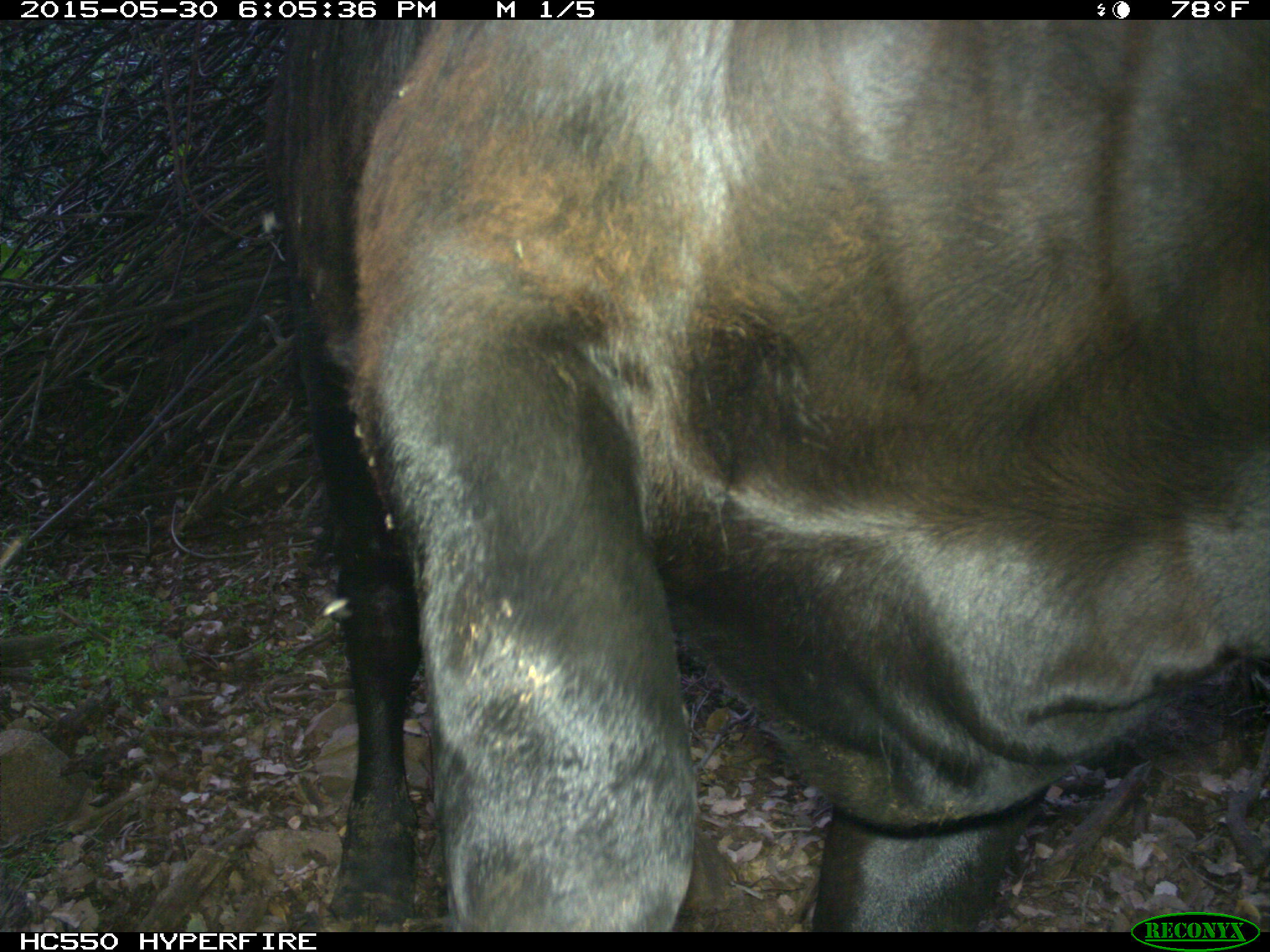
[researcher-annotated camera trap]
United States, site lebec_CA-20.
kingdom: Animalia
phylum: Chordata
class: Mammalia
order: Artiodactyla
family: Bovidae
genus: Bos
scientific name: Bos taurus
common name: domestic cow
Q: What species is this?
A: Bos taurus (domestic cow).